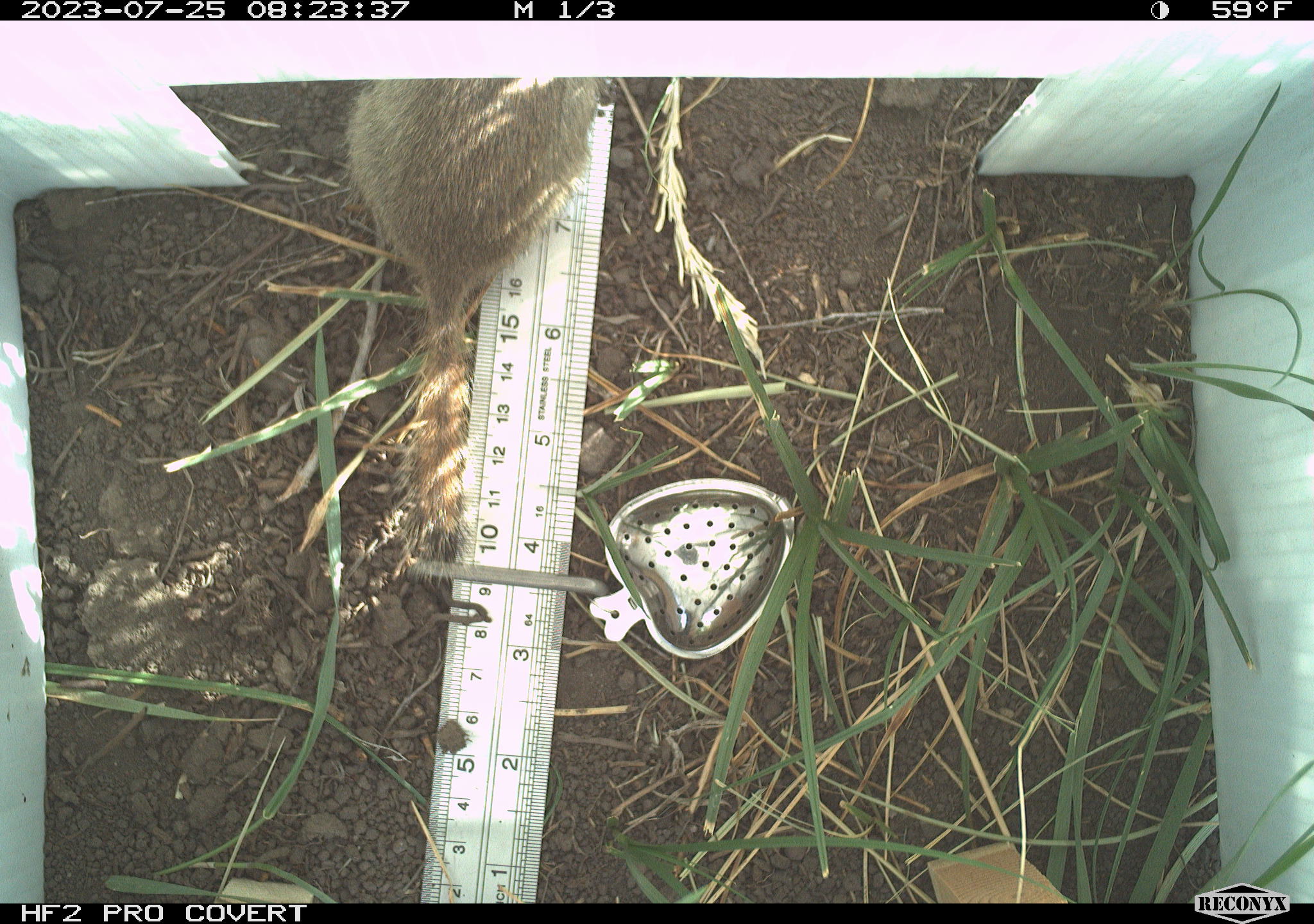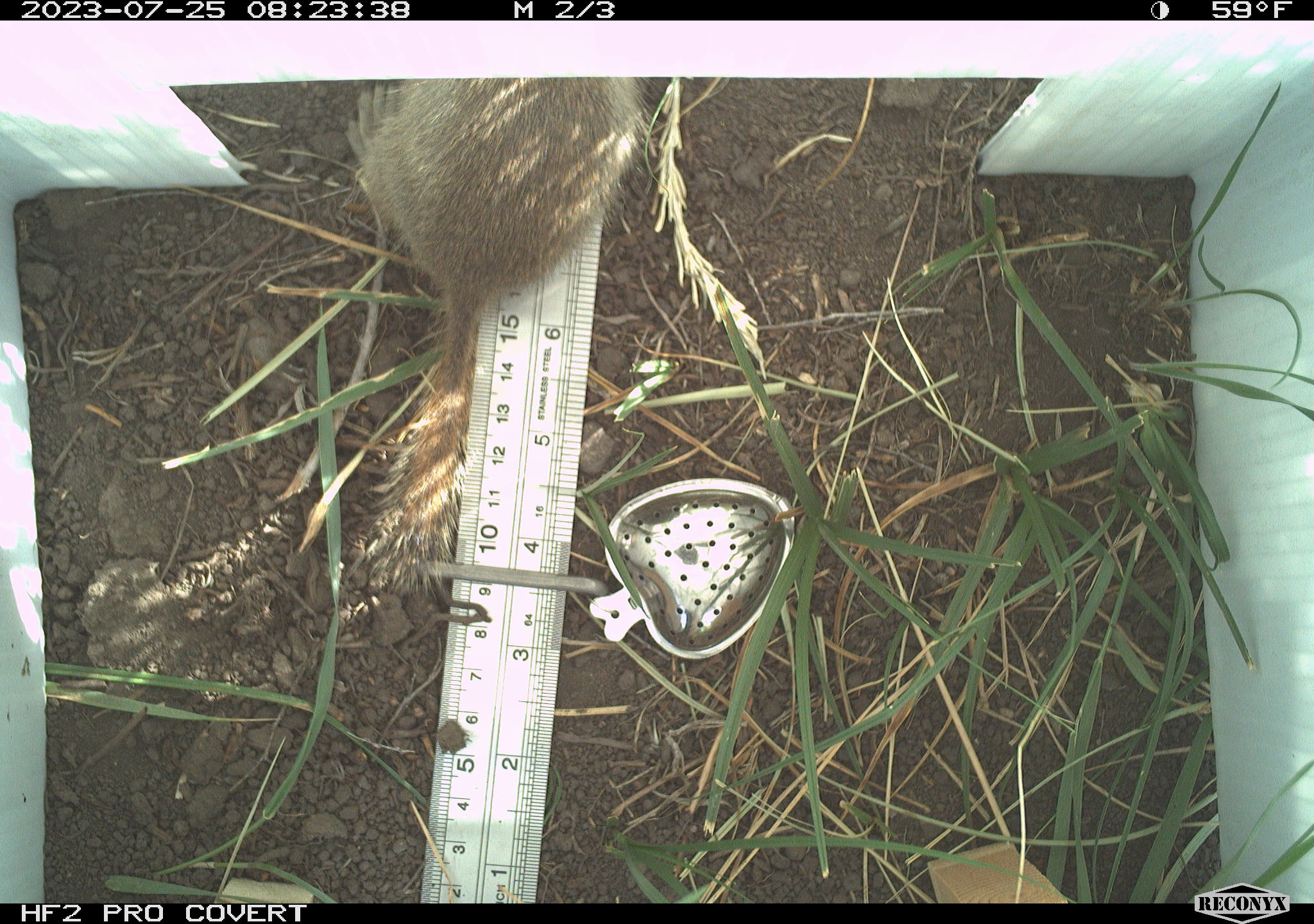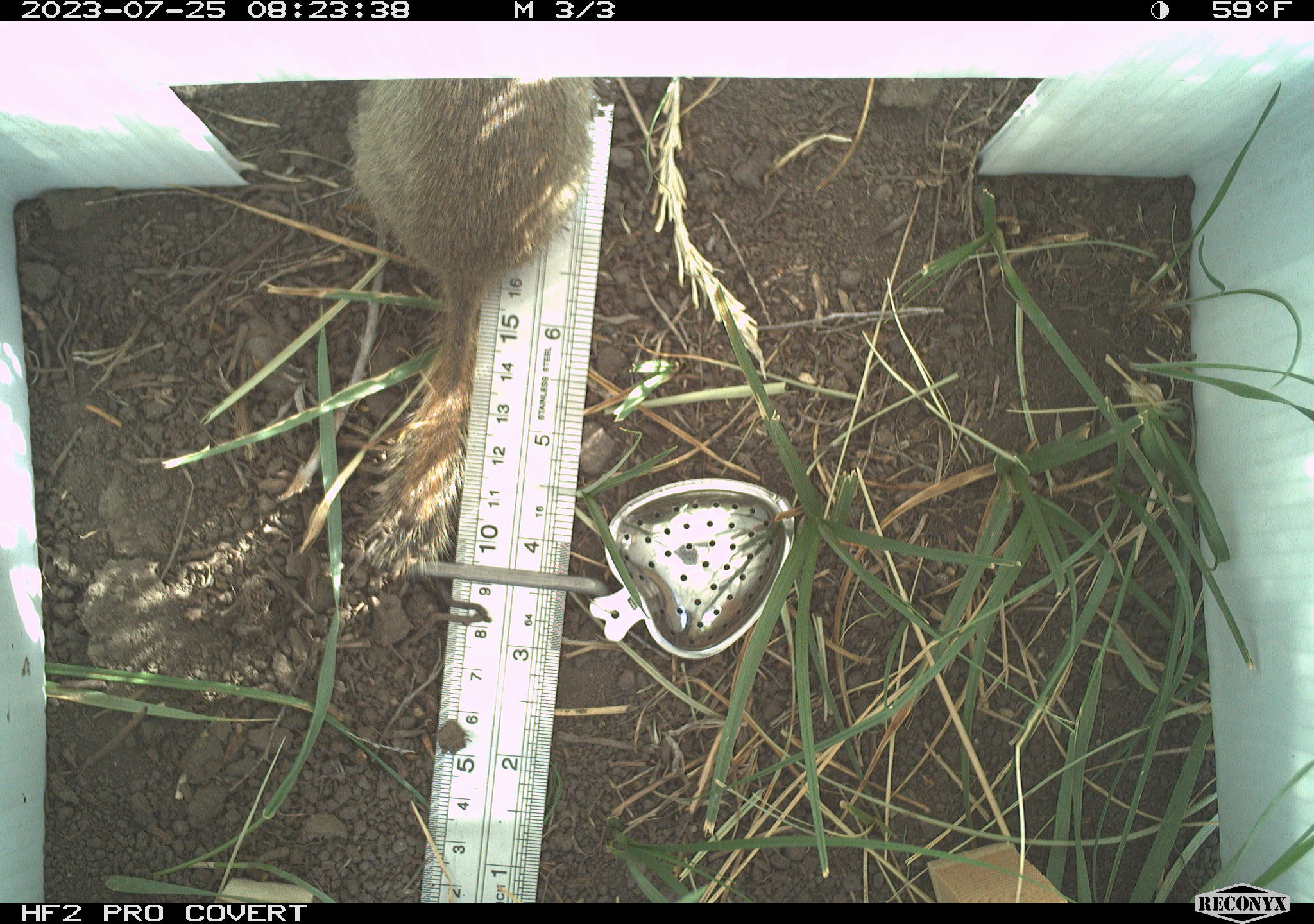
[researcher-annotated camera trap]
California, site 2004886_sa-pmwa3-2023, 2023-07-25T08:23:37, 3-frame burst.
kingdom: Animalia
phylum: Chordata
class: Mammalia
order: Rodentia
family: Sciuridae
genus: Urocitellus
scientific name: Urocitellus beldingi beldingi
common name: belding's ground squirrel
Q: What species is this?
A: Belding's ground squirrel (Urocitellus beldingi beldingi).